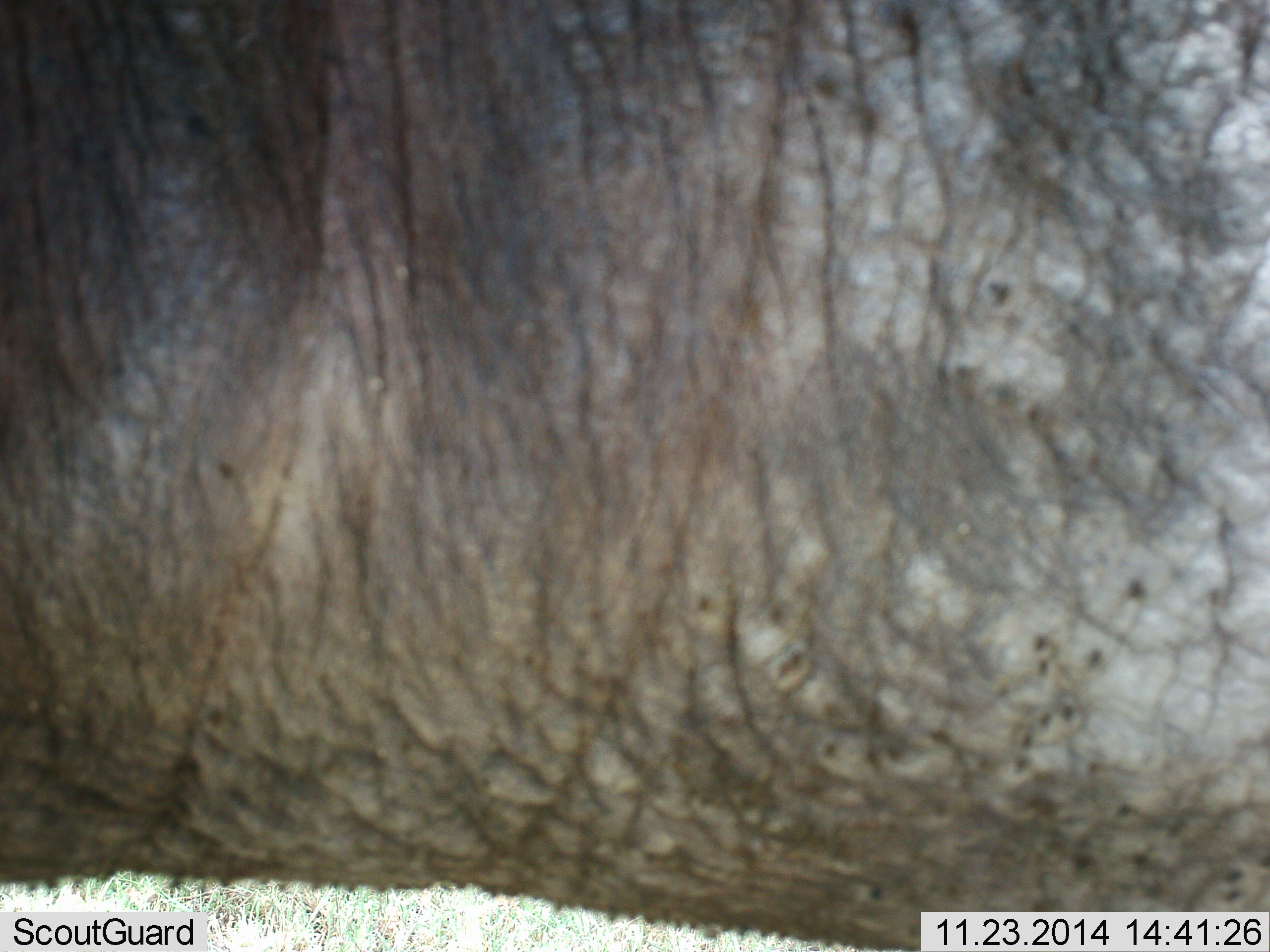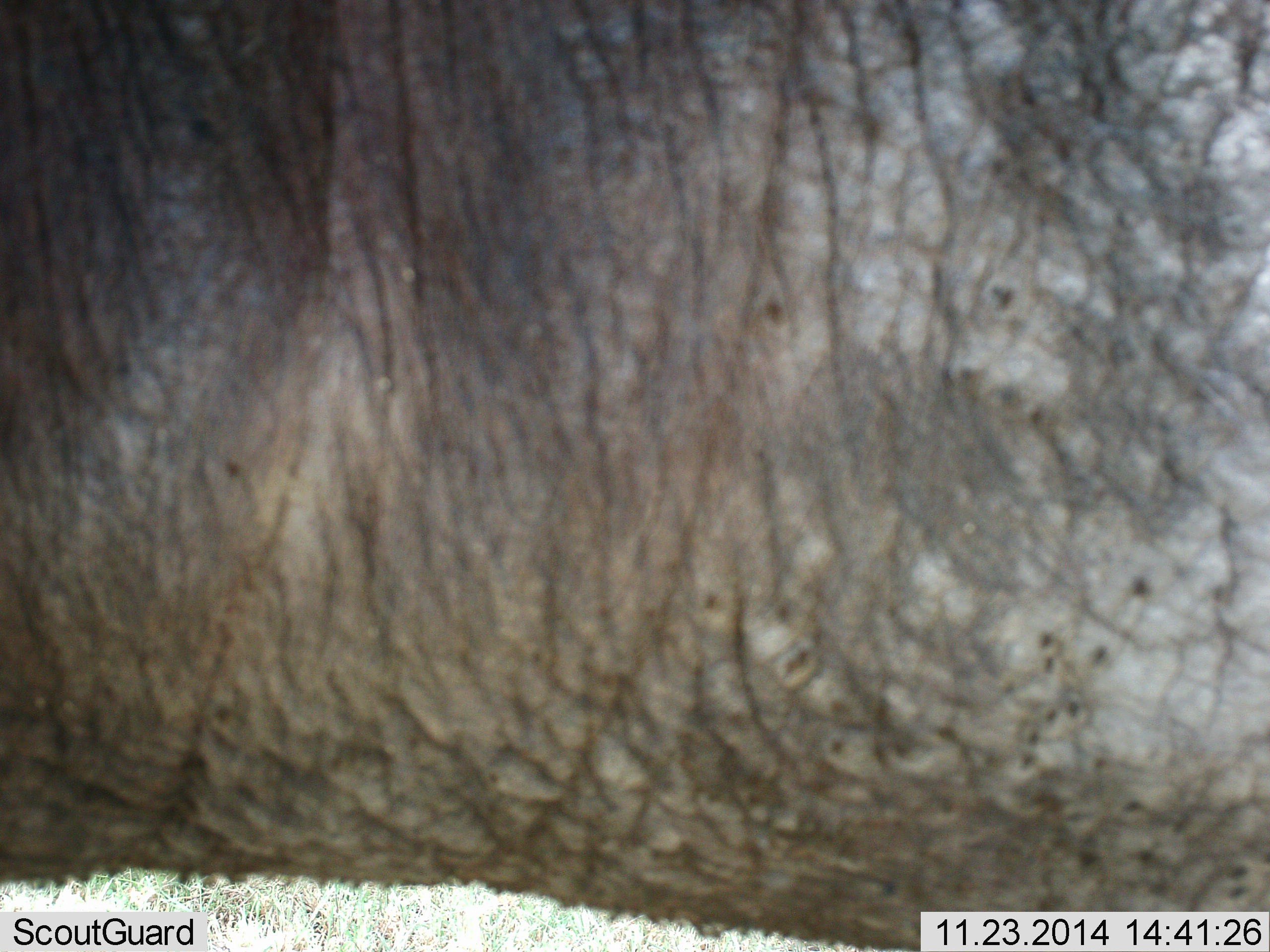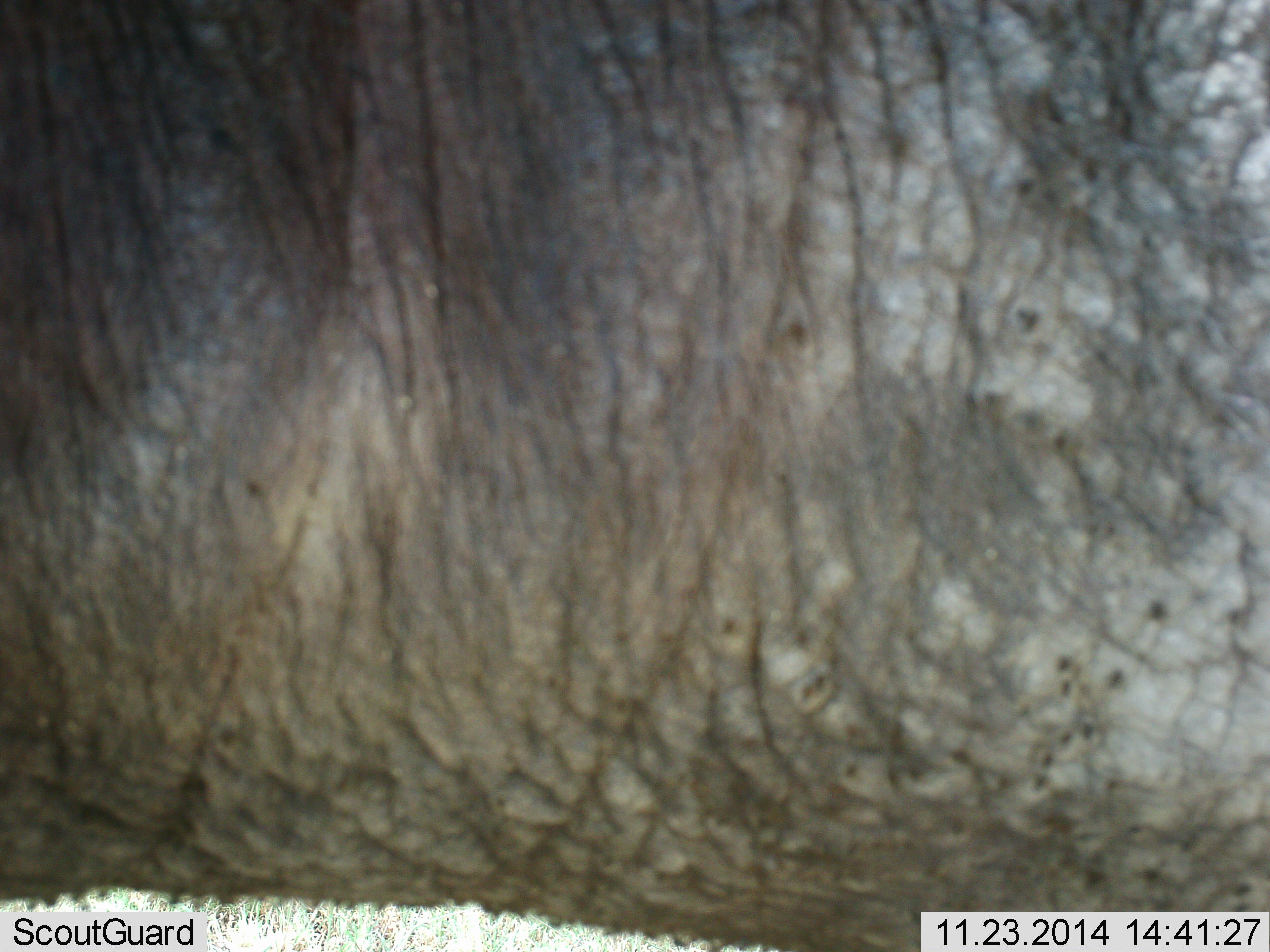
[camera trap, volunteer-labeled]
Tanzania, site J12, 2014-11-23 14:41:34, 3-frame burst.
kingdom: Animalia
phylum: Chordata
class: Mammalia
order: Proboscidea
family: Elephantidae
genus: Loxodonta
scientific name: Loxodonta africana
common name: african bush elephant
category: elephant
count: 1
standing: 89%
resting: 0%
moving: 11%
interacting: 0%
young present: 0%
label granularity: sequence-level